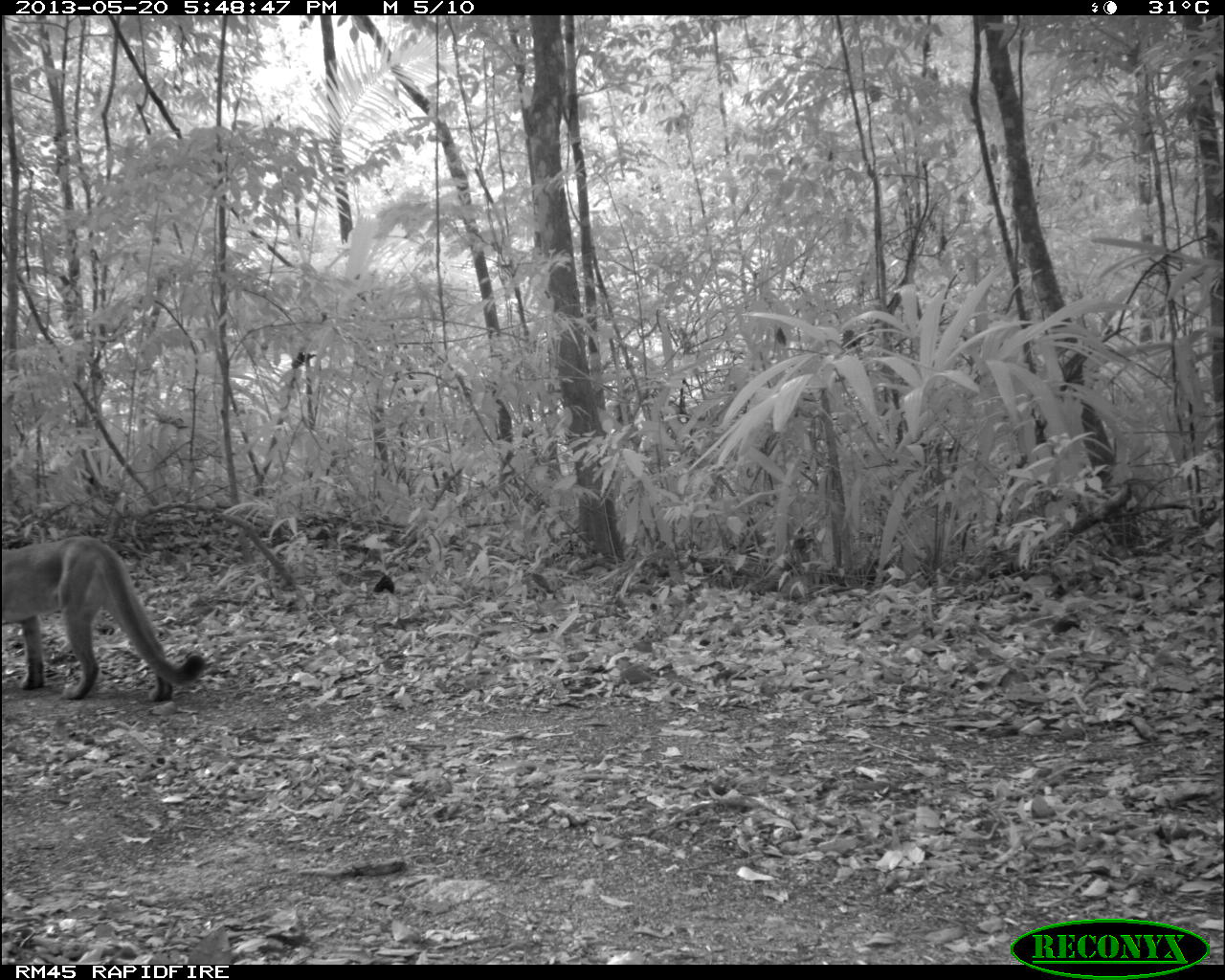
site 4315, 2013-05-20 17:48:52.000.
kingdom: Animalia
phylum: Chordata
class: Mammalia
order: Carnivora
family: Felidae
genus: Puma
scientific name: Puma concolor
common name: mountain lion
Puma concolor (mountain lion), count 1.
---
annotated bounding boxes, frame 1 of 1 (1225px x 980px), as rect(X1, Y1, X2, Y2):
puma concolor: rect(0, 535, 206, 702)